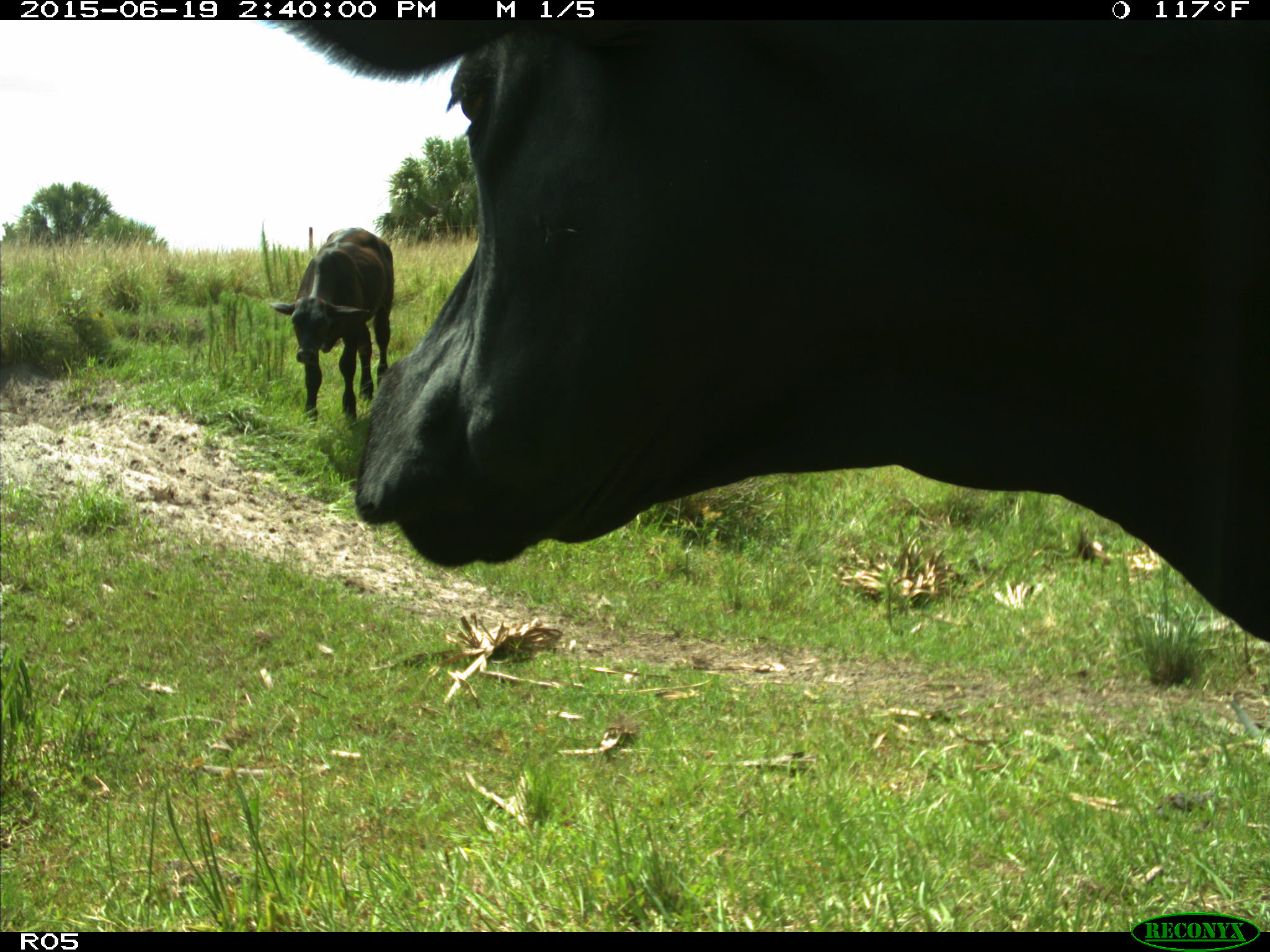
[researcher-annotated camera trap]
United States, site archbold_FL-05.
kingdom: Animalia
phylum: Chordata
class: Mammalia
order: Artiodactyla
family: Bovidae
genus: Bos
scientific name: Bos taurus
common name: domestic cow